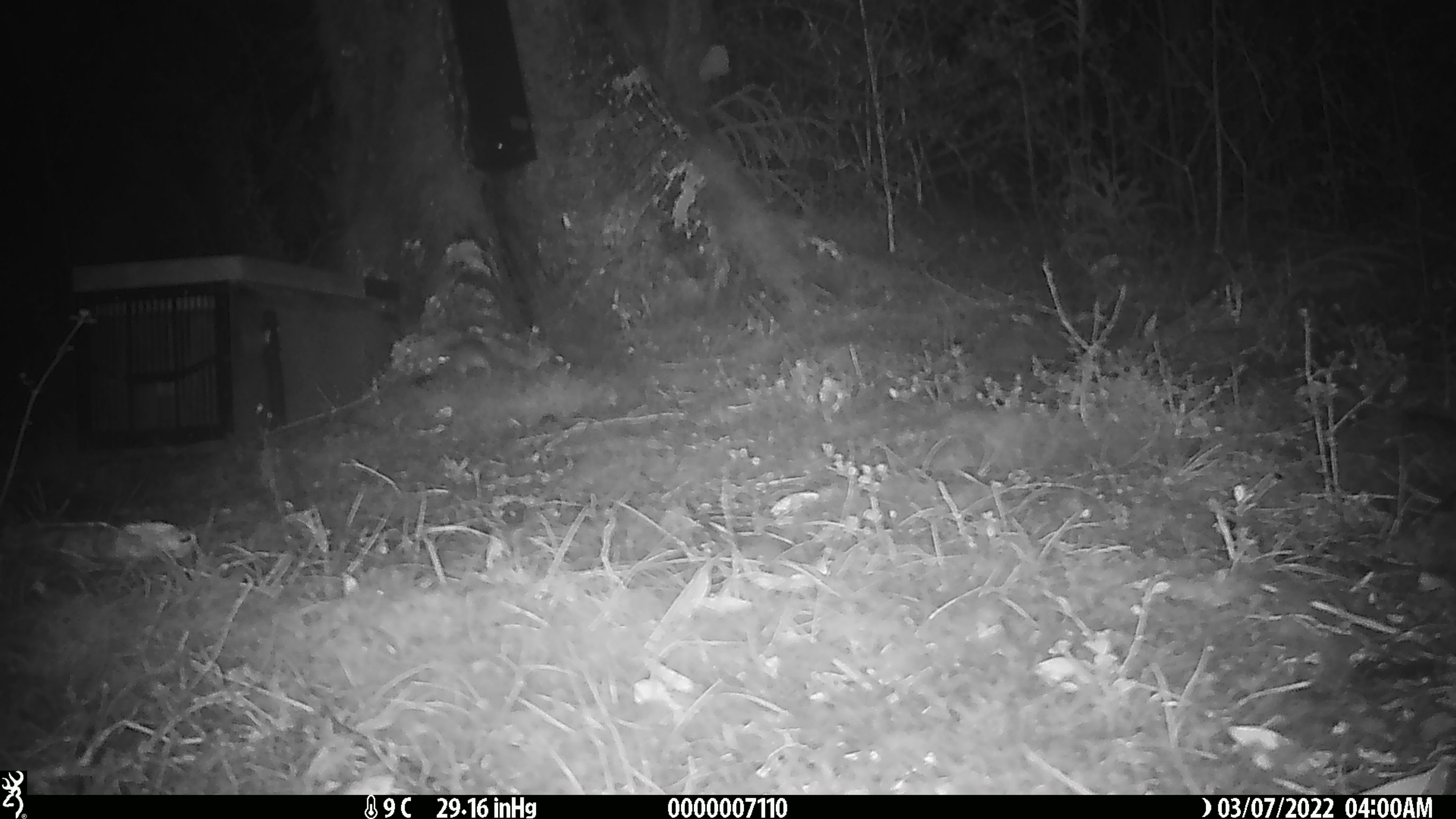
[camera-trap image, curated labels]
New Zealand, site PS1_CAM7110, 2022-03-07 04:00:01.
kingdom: Animalia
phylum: Chordata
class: Mammalia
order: Rodentia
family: Muridae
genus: Mus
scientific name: Mus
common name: mouse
Mouse (Mus).